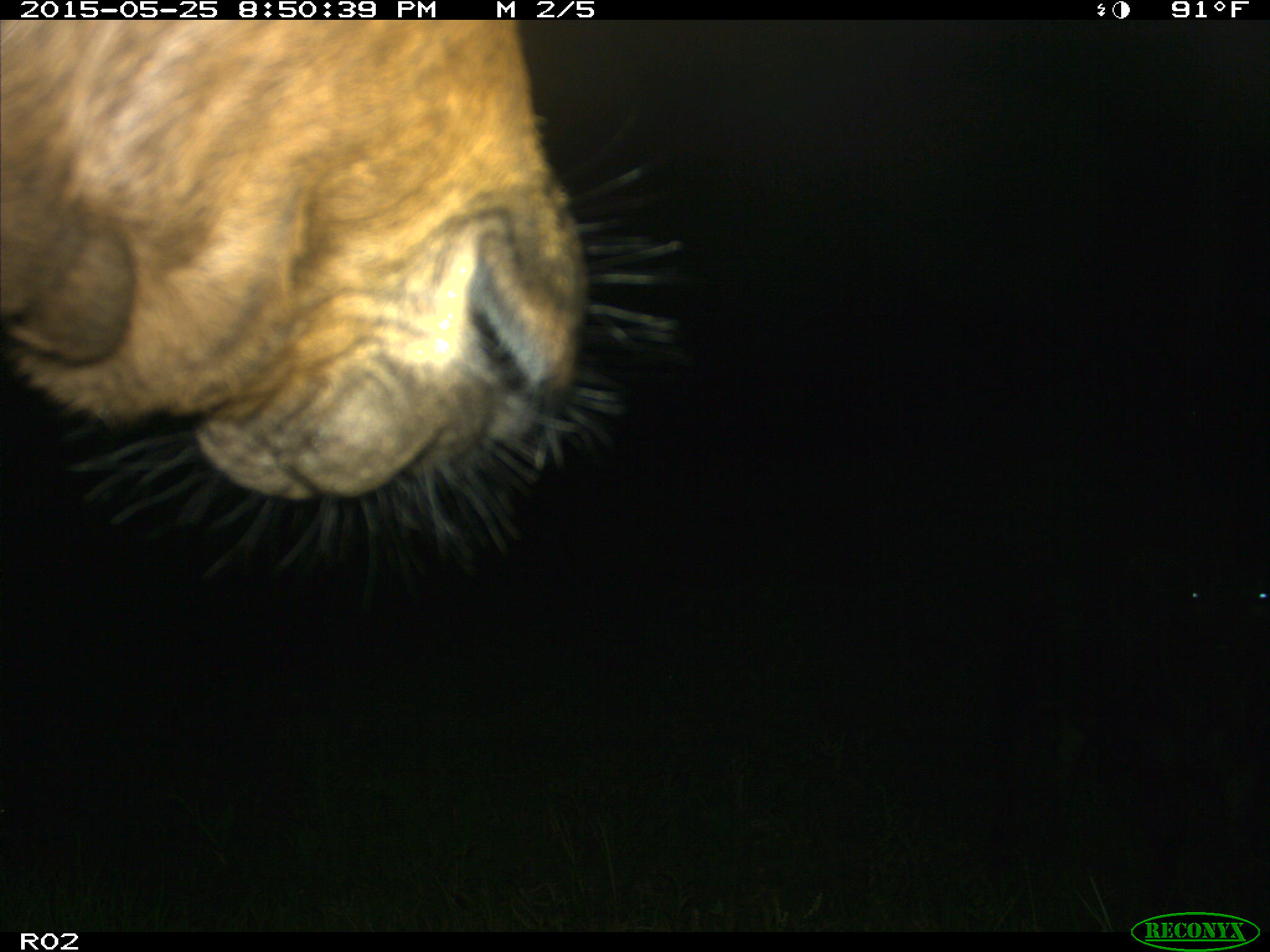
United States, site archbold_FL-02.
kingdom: Animalia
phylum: Chordata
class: Mammalia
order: Artiodactyla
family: Bovidae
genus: Bos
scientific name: Bos taurus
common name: domestic cow